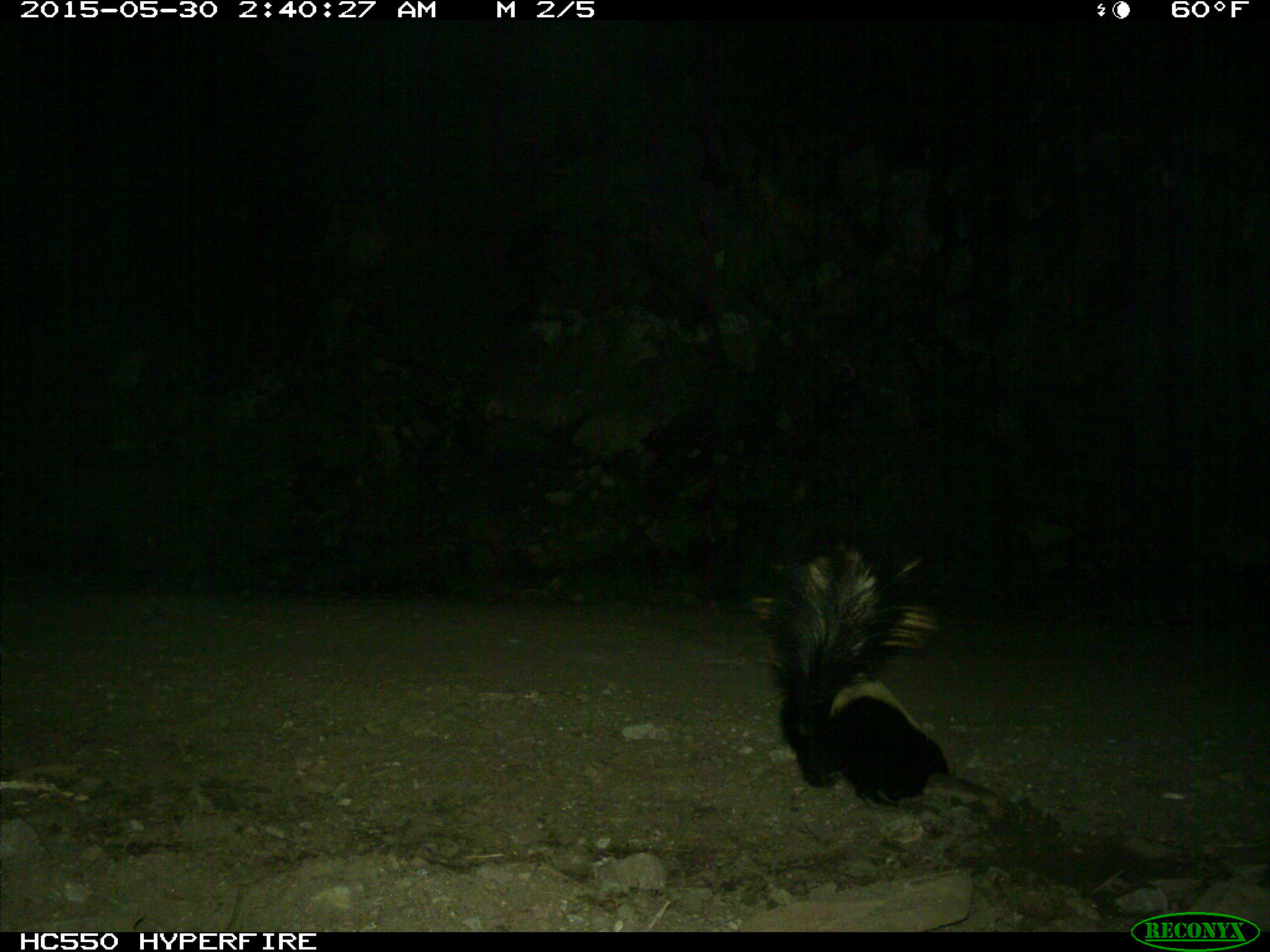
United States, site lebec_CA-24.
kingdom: Animalia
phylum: Chordata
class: Mammalia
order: Carnivora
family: Mephitidae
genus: Mephitis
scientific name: Mephitis mephitis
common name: striped skunk